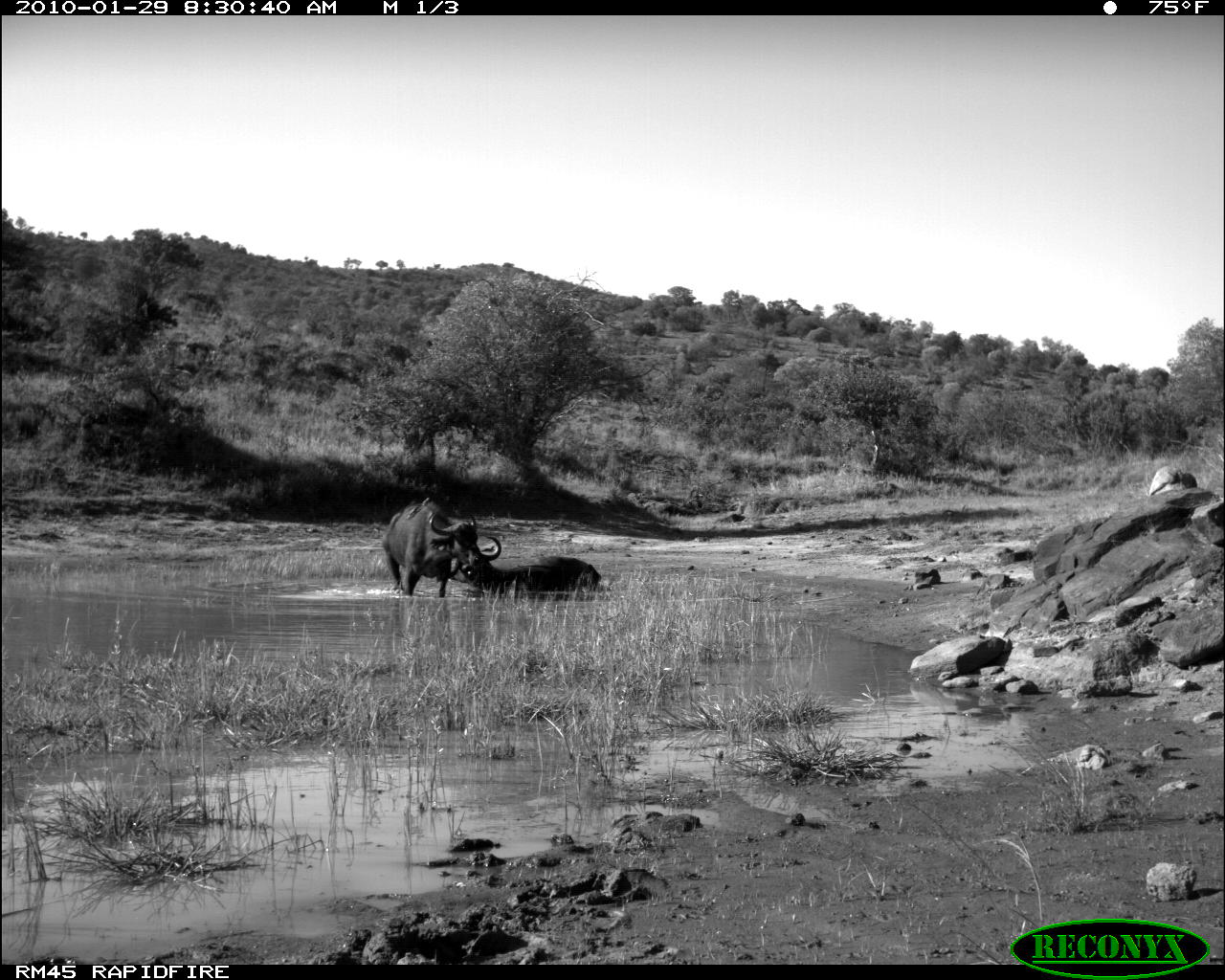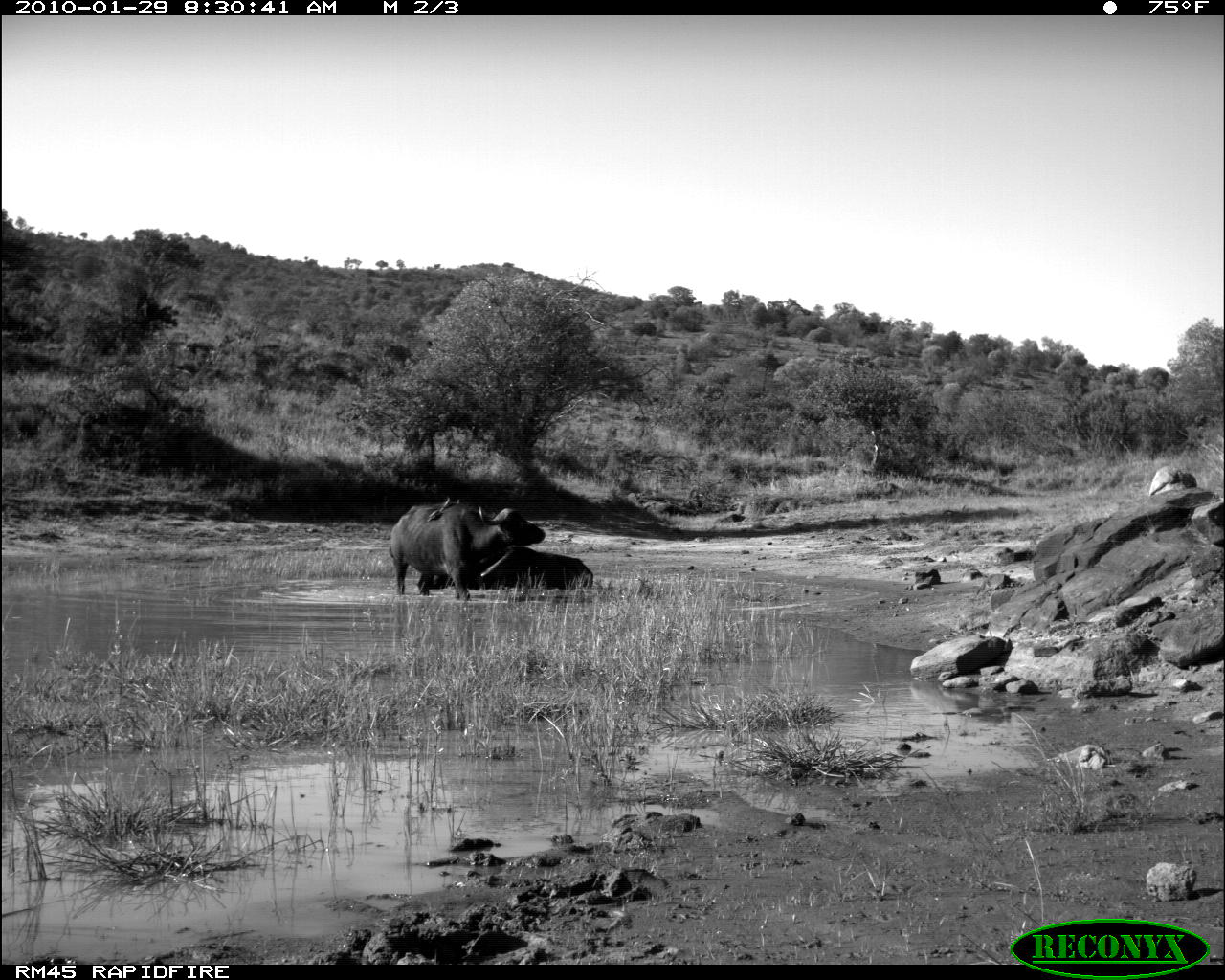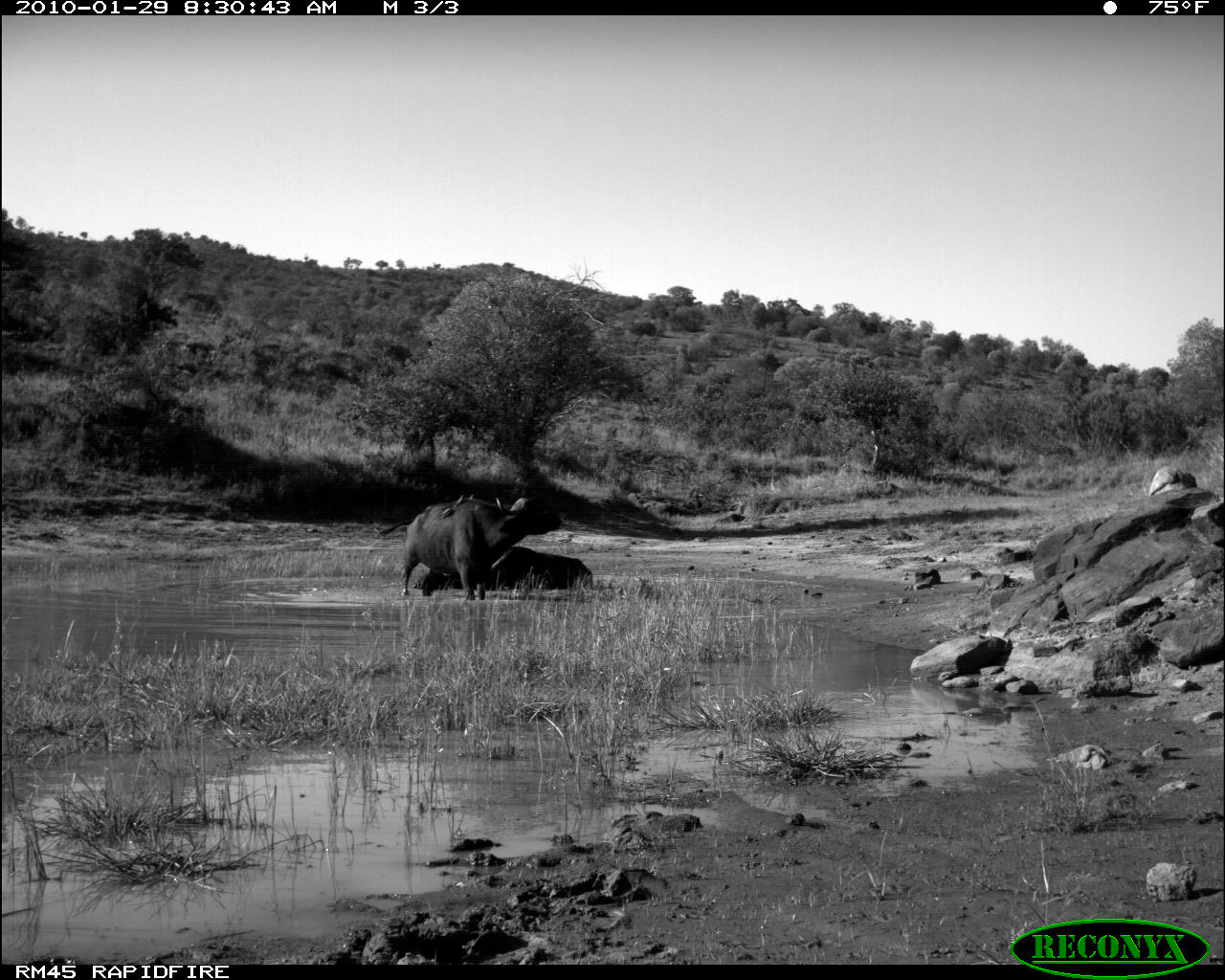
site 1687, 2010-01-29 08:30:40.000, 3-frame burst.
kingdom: Animalia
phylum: Chordata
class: Mammalia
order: Artiodactyla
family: Bovidae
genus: Syncerus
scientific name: Syncerus caffer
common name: african buffalo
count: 2